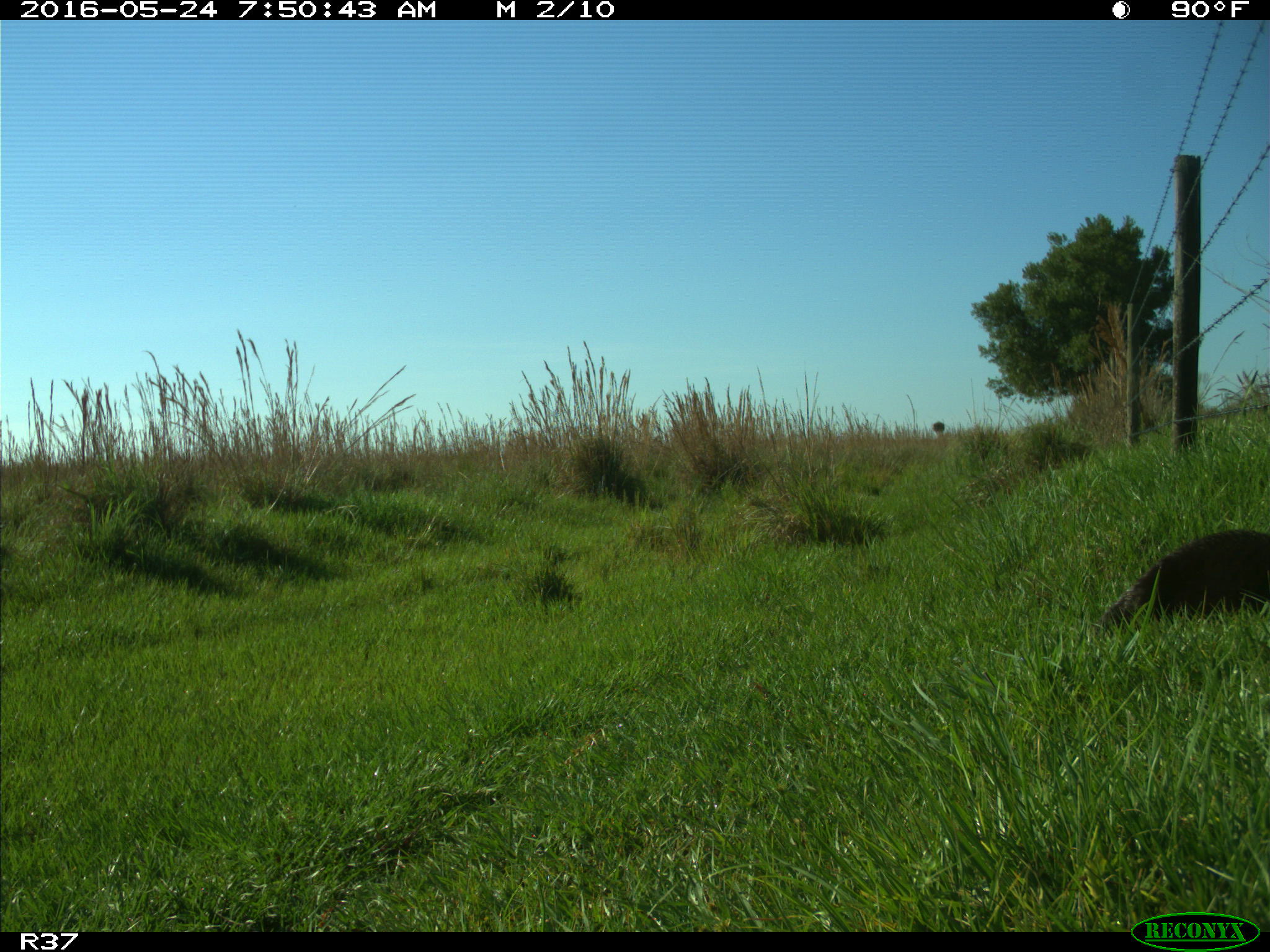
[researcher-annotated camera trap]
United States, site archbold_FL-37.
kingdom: Animalia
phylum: Chordata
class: Mammalia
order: Carnivora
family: Mustelidae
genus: Lontra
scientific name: Lontra canadensis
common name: north american river otter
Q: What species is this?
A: Lontra canadensis (north american river otter).